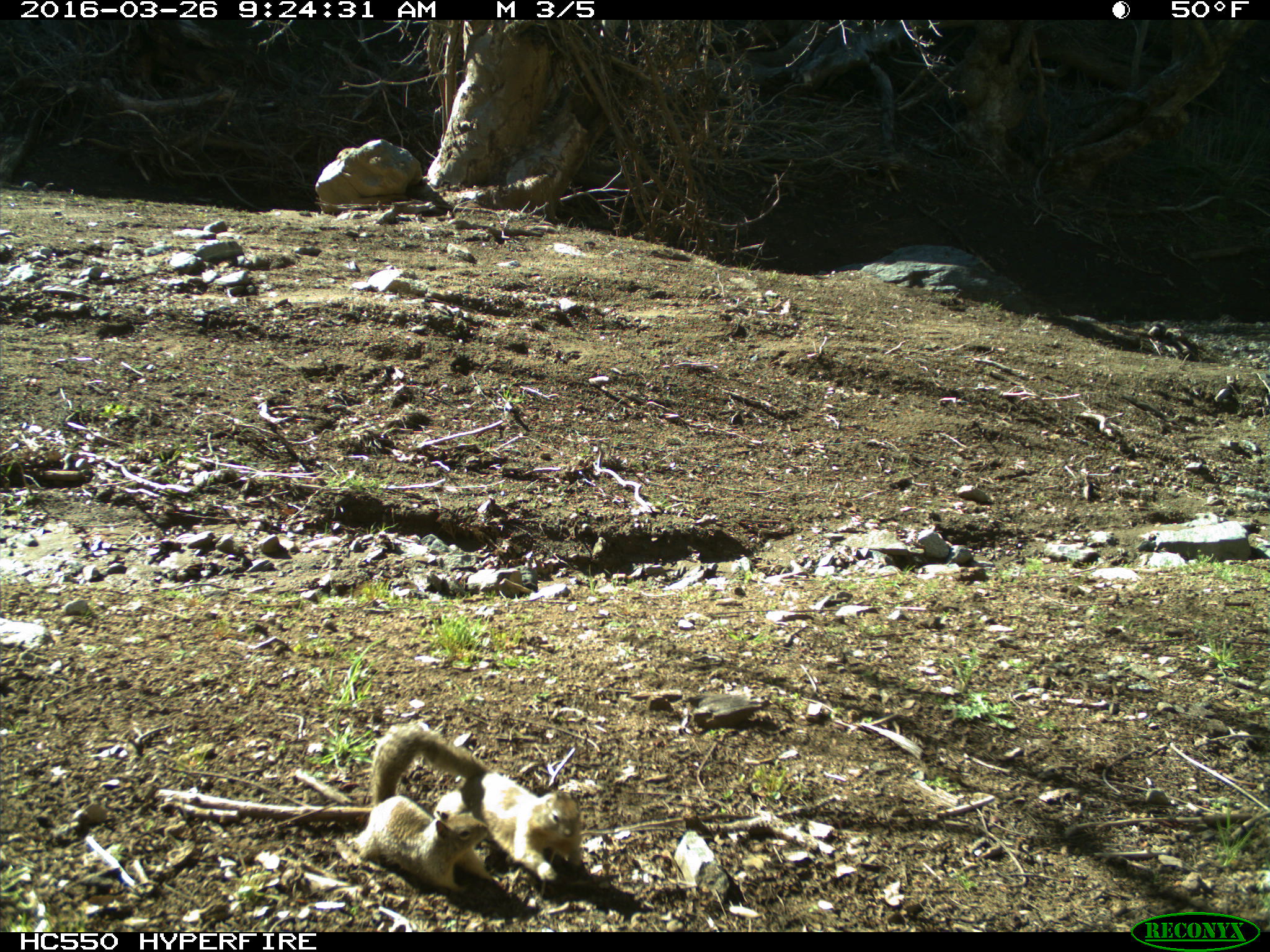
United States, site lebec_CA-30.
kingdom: Animalia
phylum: Chordata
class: Mammalia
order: Rodentia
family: Sciuridae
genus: Otospermophilus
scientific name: Otospermophilus beecheyi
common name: california ground squirrel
Otospermophilus beecheyi (california ground squirrel).